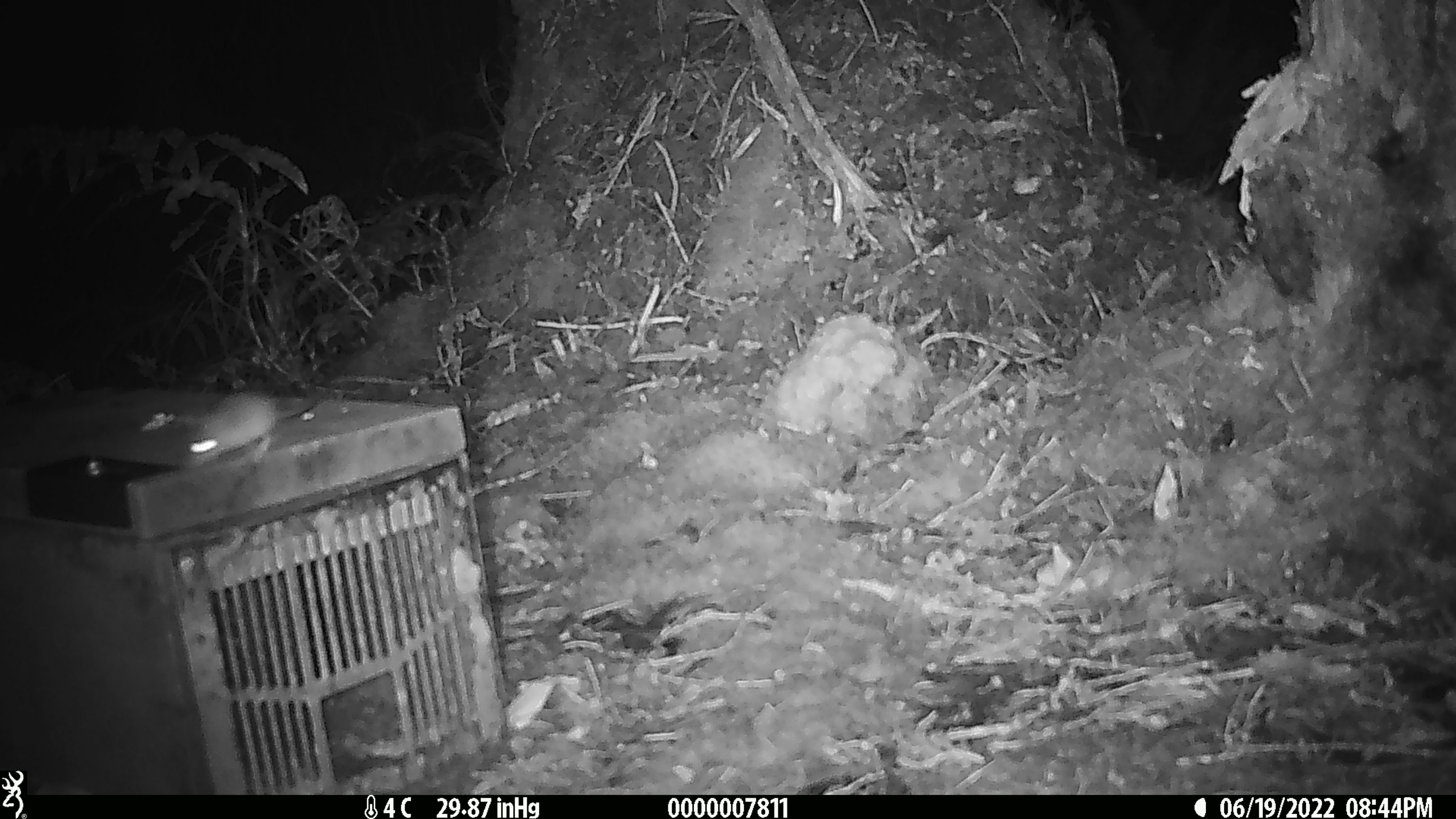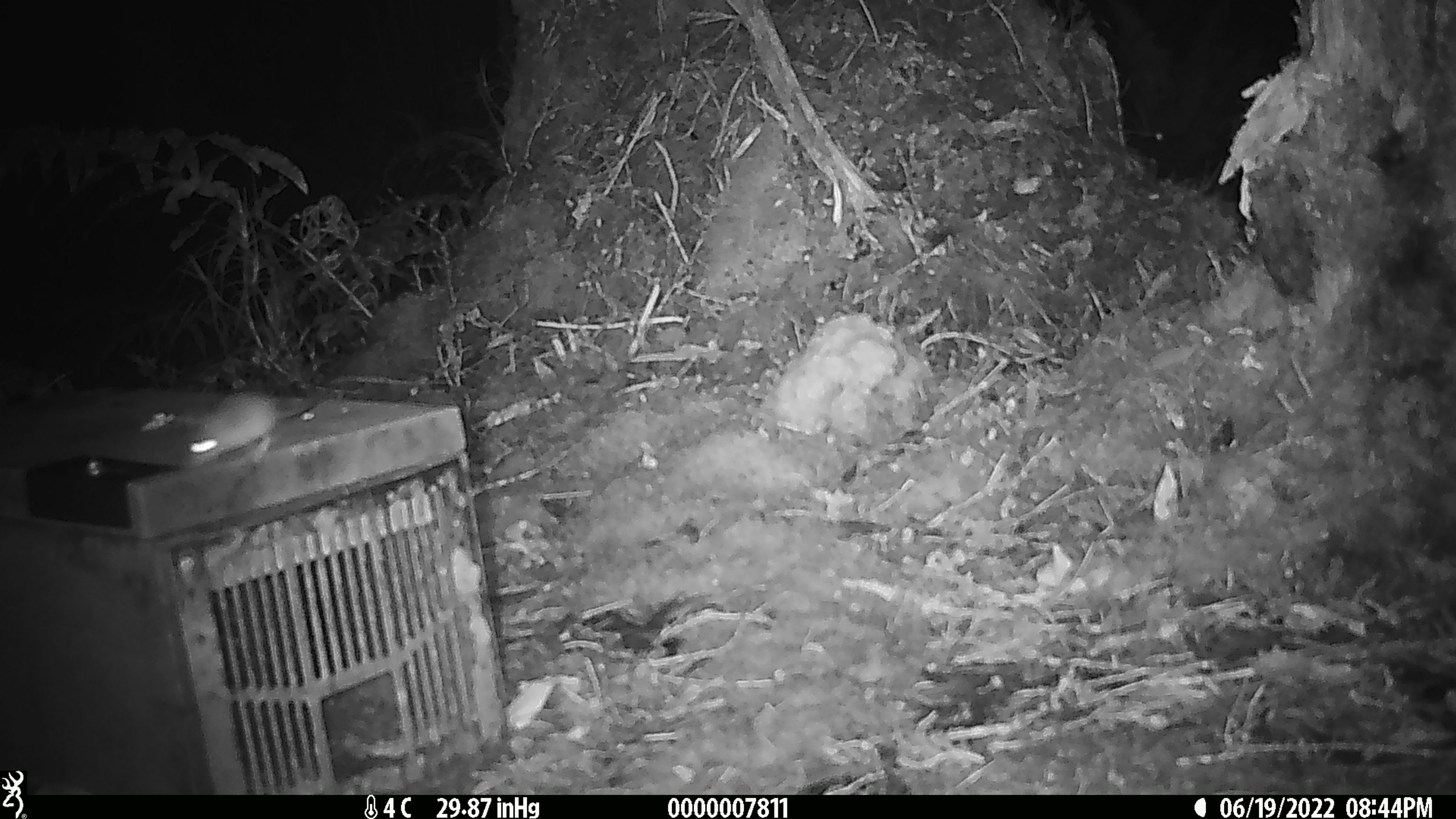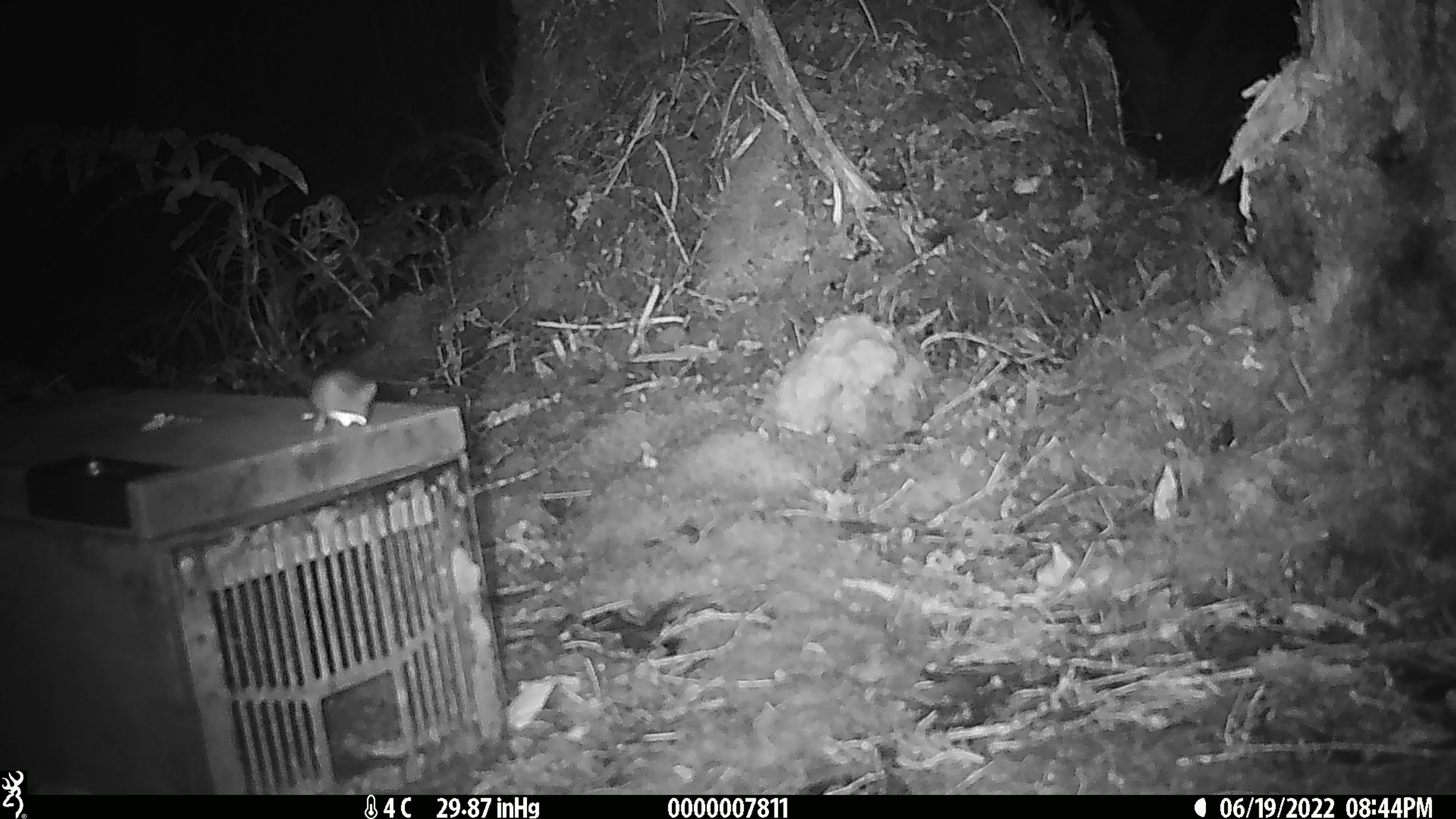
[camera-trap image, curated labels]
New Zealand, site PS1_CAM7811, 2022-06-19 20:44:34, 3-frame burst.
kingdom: Animalia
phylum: Chordata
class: Mammalia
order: Rodentia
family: Muridae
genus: Mus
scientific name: Mus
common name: mouse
Mouse (Mus).